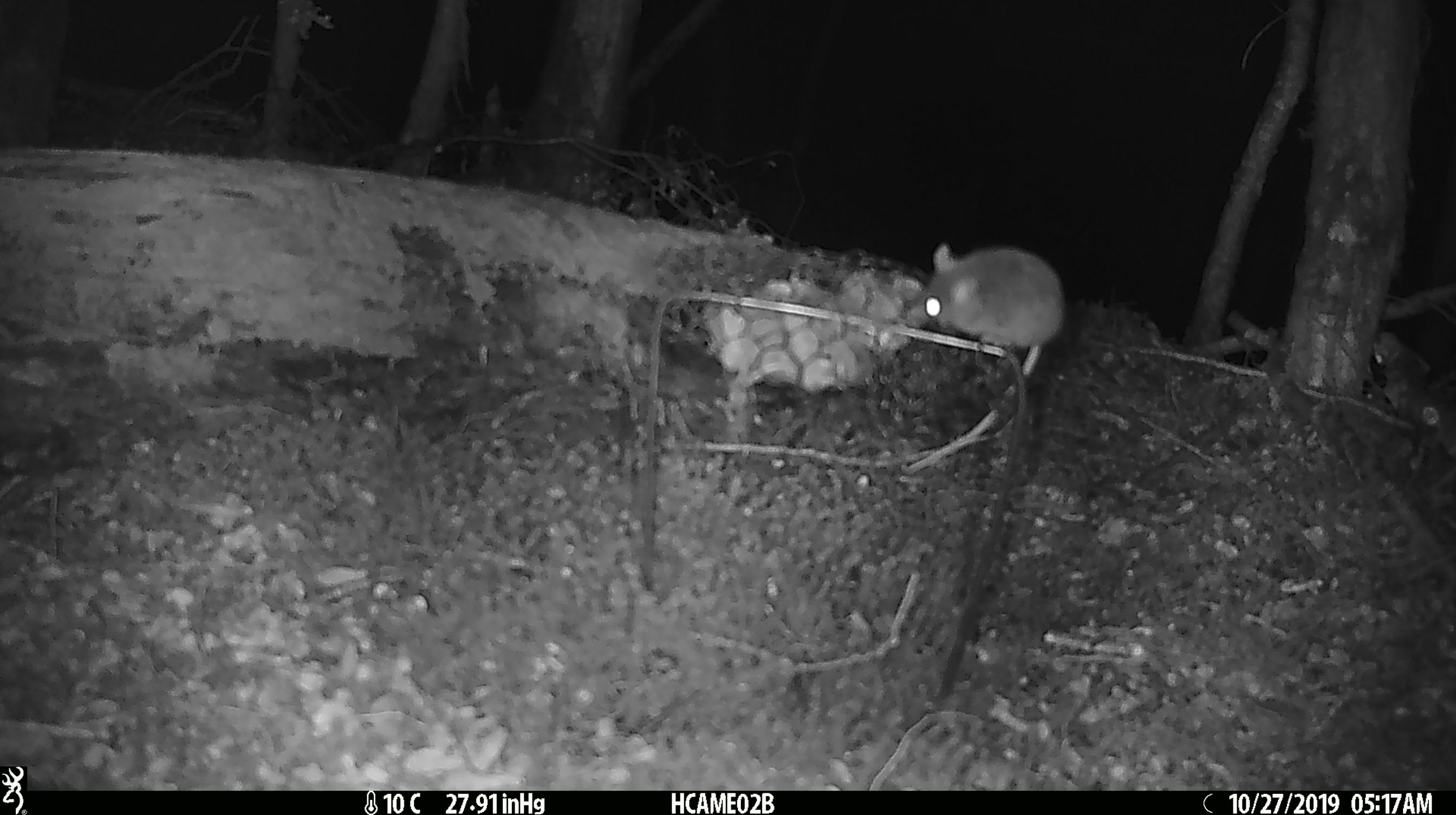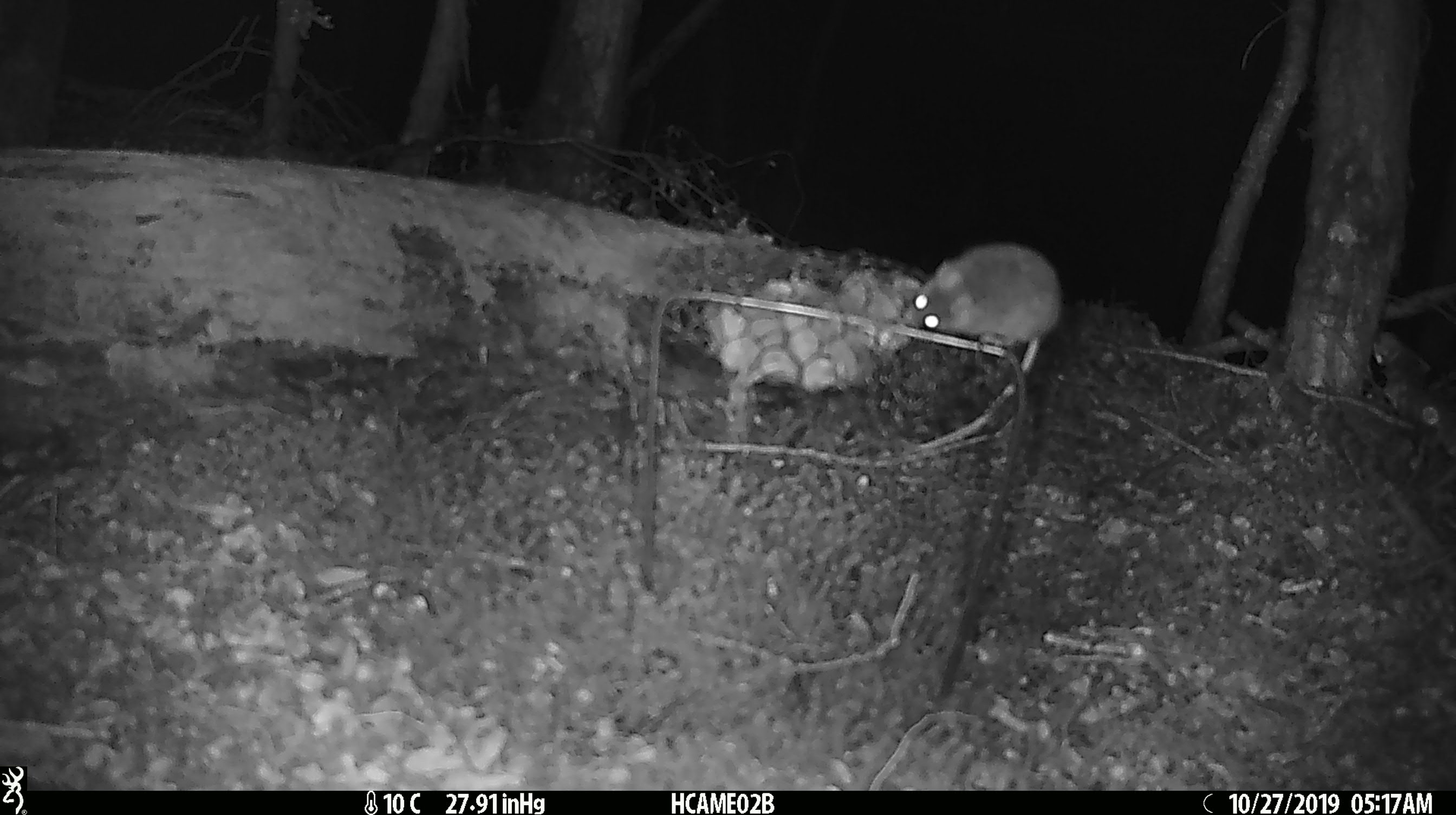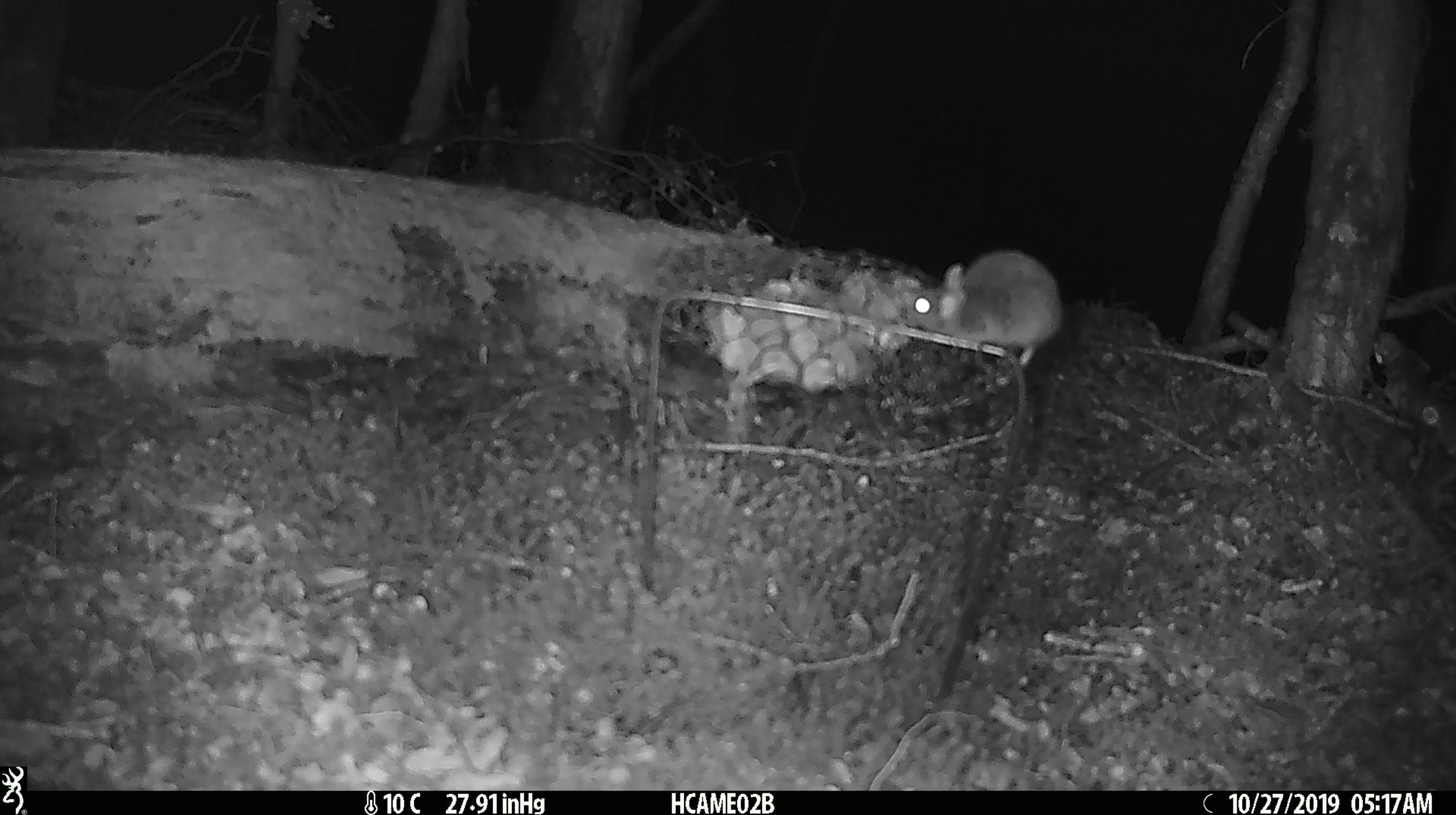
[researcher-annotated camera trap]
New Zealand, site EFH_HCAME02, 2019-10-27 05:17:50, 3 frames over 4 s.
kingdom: Animalia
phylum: Chordata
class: Mammalia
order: Rodentia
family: Muridae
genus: Mus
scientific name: Mus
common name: mouse